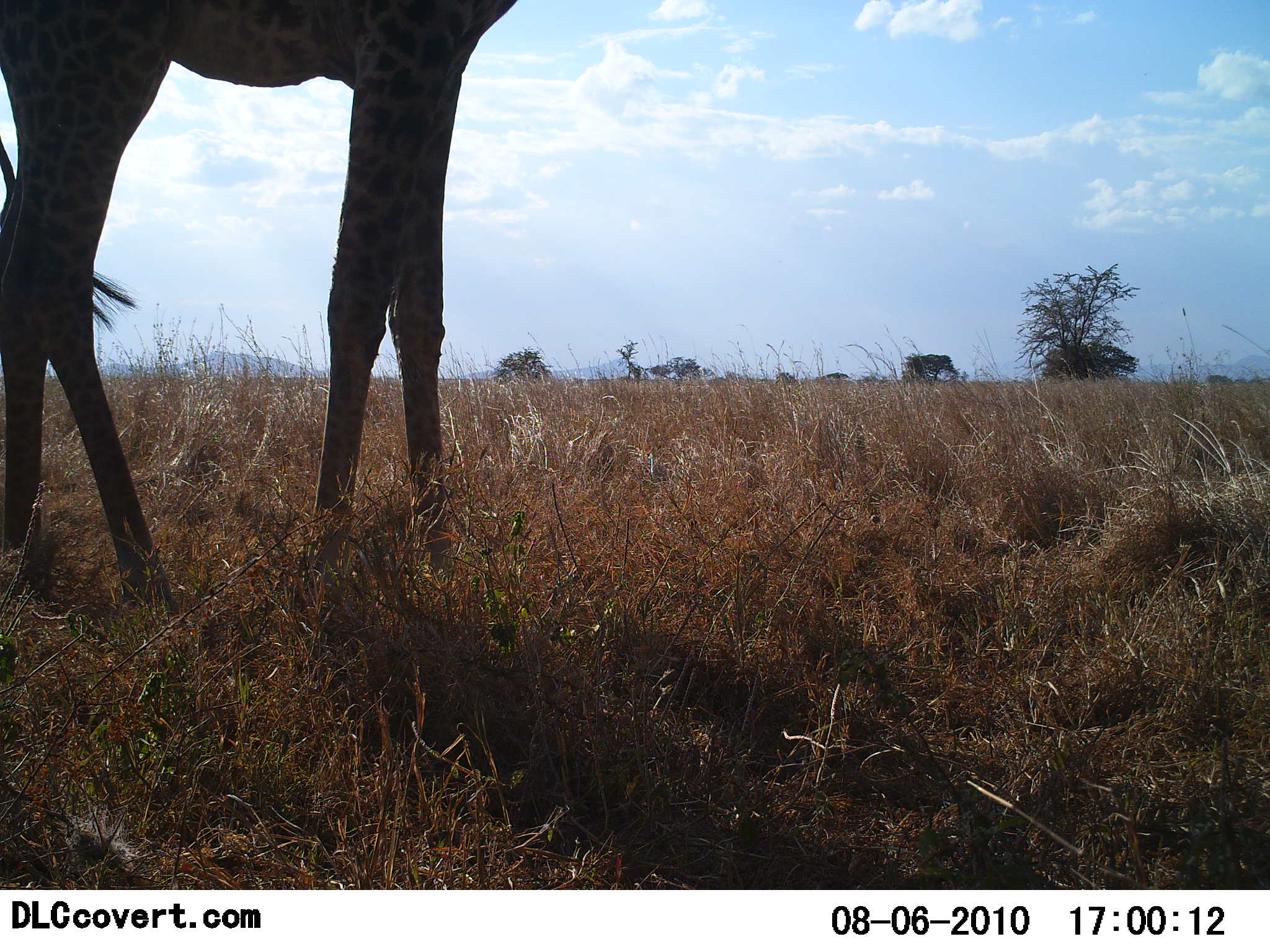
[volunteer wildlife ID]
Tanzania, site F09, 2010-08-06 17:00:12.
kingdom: Animalia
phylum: Chordata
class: Mammalia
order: Artiodactyla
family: Giraffidae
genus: Giraffa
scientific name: Giraffa camelopardalis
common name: giraffe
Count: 1.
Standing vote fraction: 100%.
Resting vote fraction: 0%.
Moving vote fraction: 0%.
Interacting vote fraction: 0%.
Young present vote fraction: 0%.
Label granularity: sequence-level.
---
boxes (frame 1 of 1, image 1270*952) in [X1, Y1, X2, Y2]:
animal: [0, 1, 518, 614]